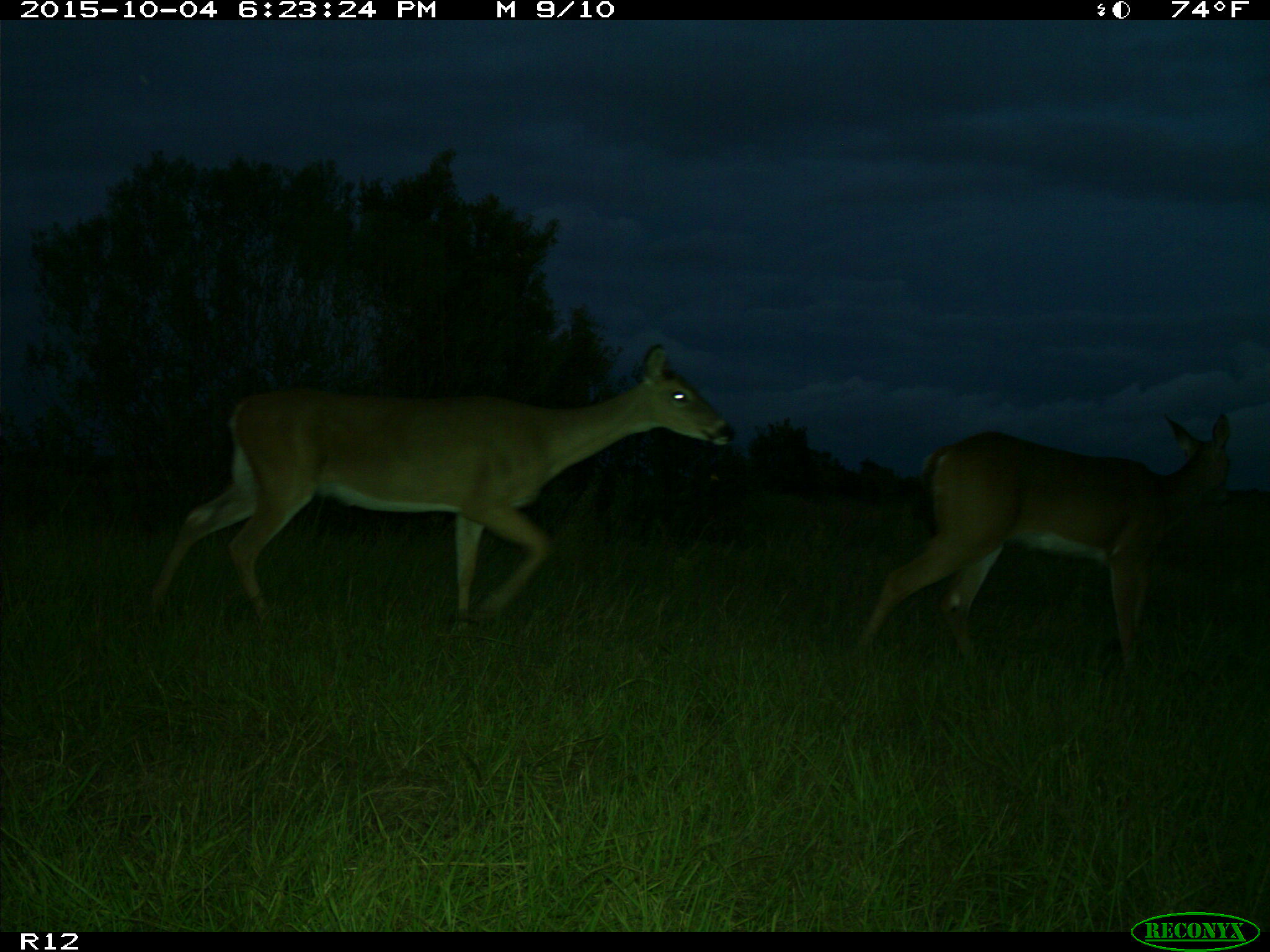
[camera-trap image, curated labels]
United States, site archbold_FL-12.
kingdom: Animalia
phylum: Chordata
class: Mammalia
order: Artiodactyla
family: Cervidae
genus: Odocoileus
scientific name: Odocoileus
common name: deer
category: unidentified deer